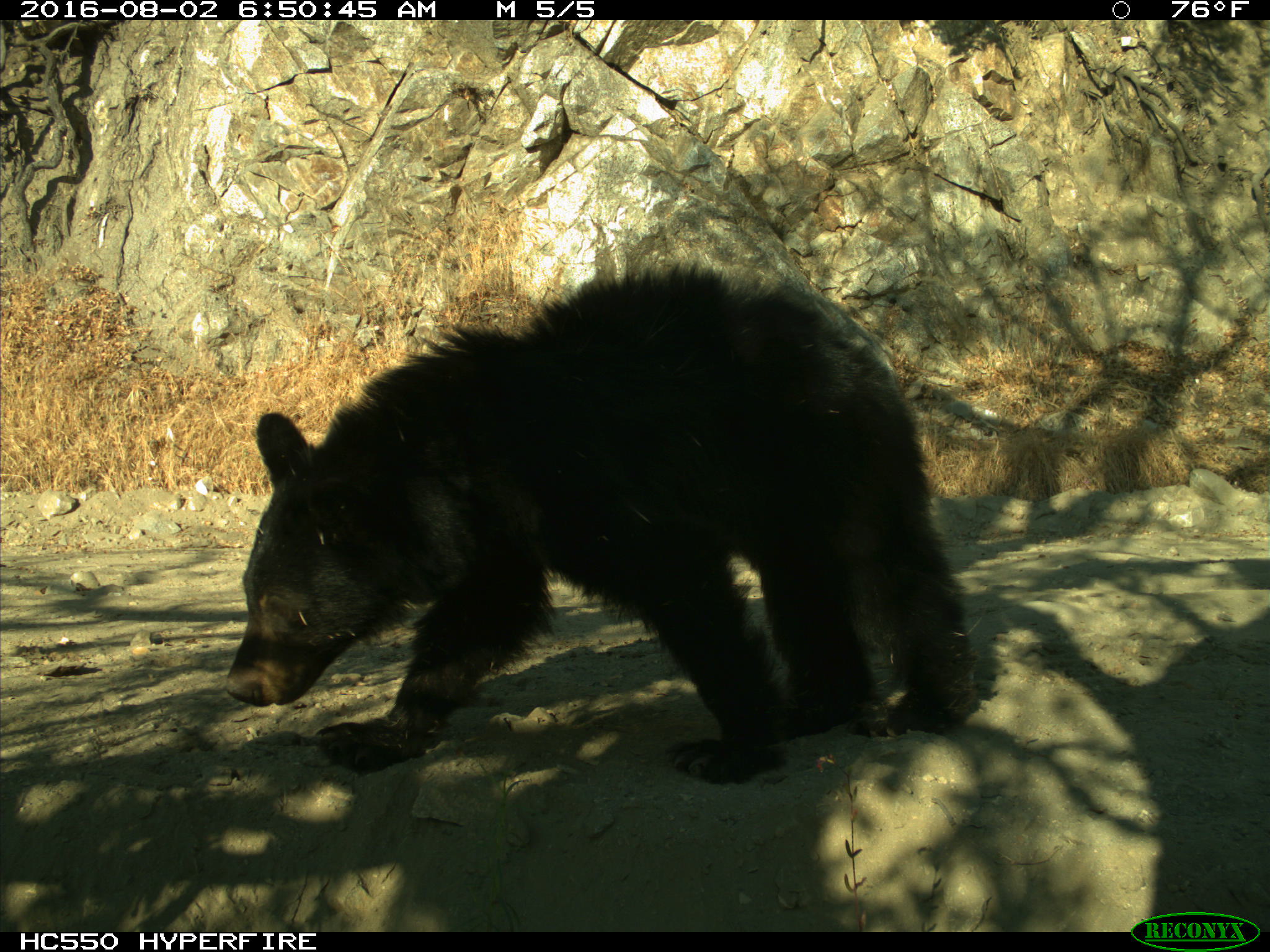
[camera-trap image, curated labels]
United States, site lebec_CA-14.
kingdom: Animalia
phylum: Chordata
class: Mammalia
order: Carnivora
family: Ursidae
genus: Ursus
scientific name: Ursus americanus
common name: american black bear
Ursus americanus (american black bear).